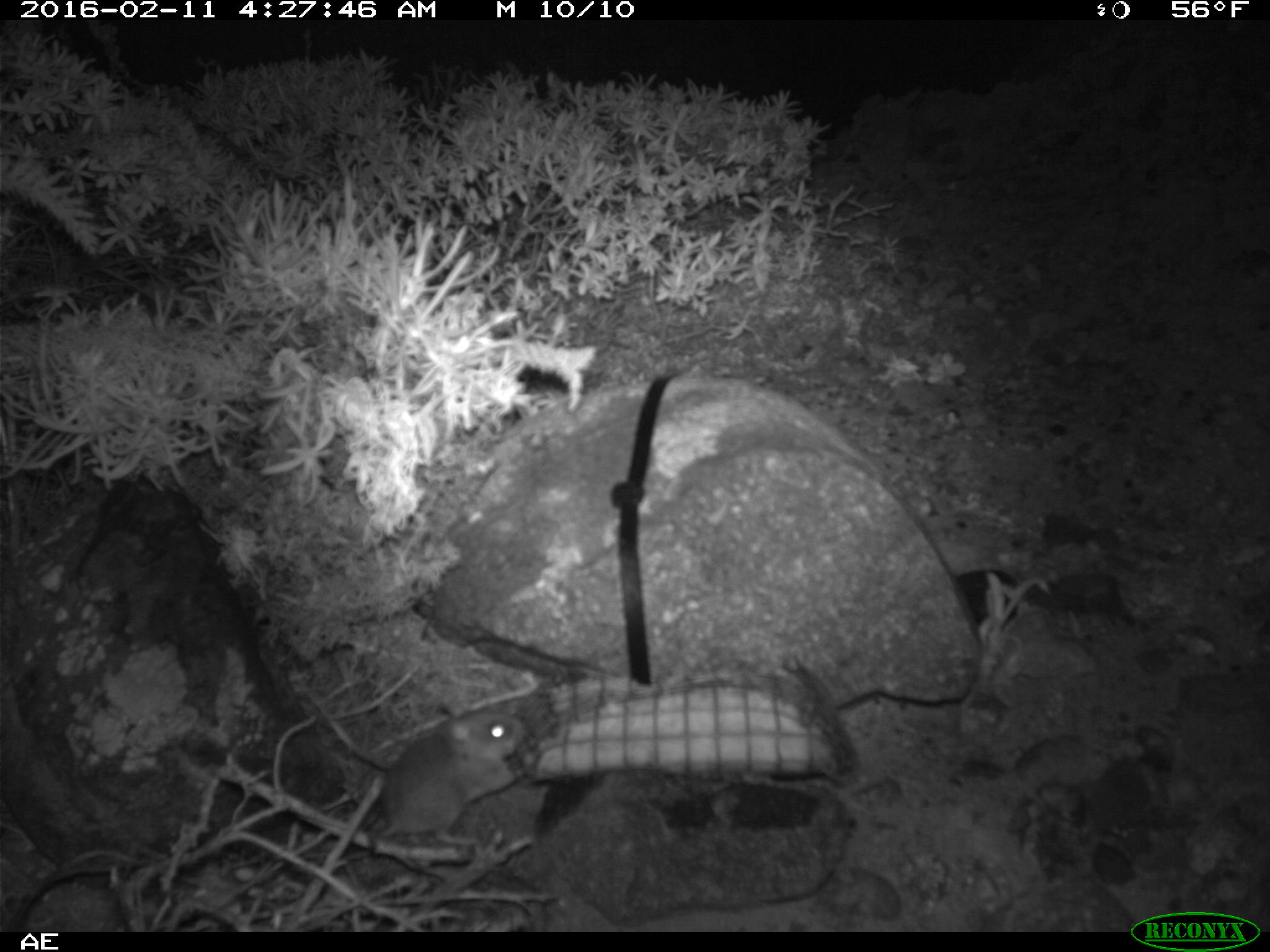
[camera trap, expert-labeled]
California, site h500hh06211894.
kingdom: Animalia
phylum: Chordata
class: Mammalia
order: Rodentia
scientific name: Rodentia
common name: rodent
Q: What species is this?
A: Rodent (Rodentia).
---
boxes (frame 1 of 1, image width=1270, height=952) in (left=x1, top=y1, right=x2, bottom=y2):
rodent: (left=342, top=695, right=530, bottom=892)